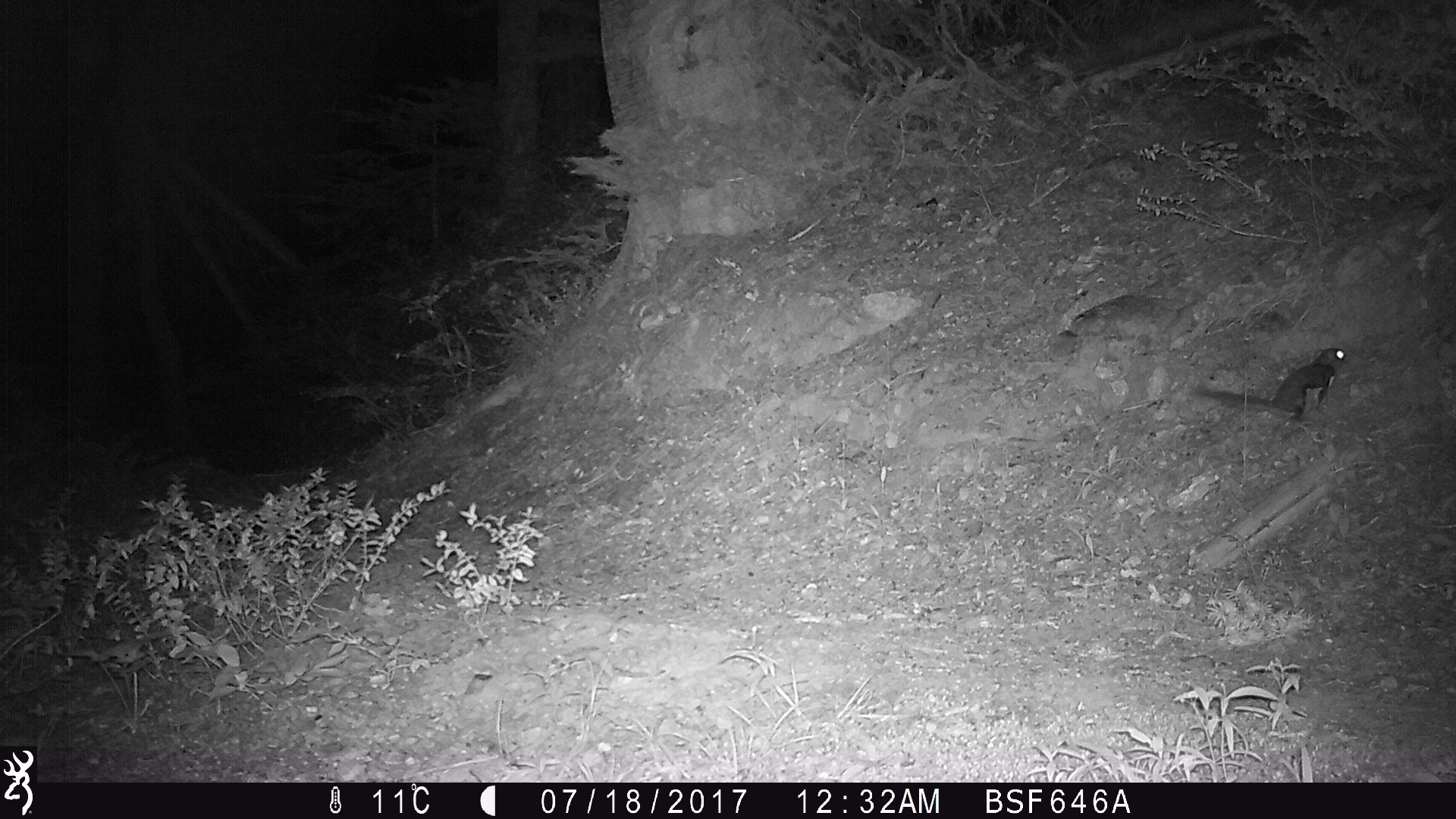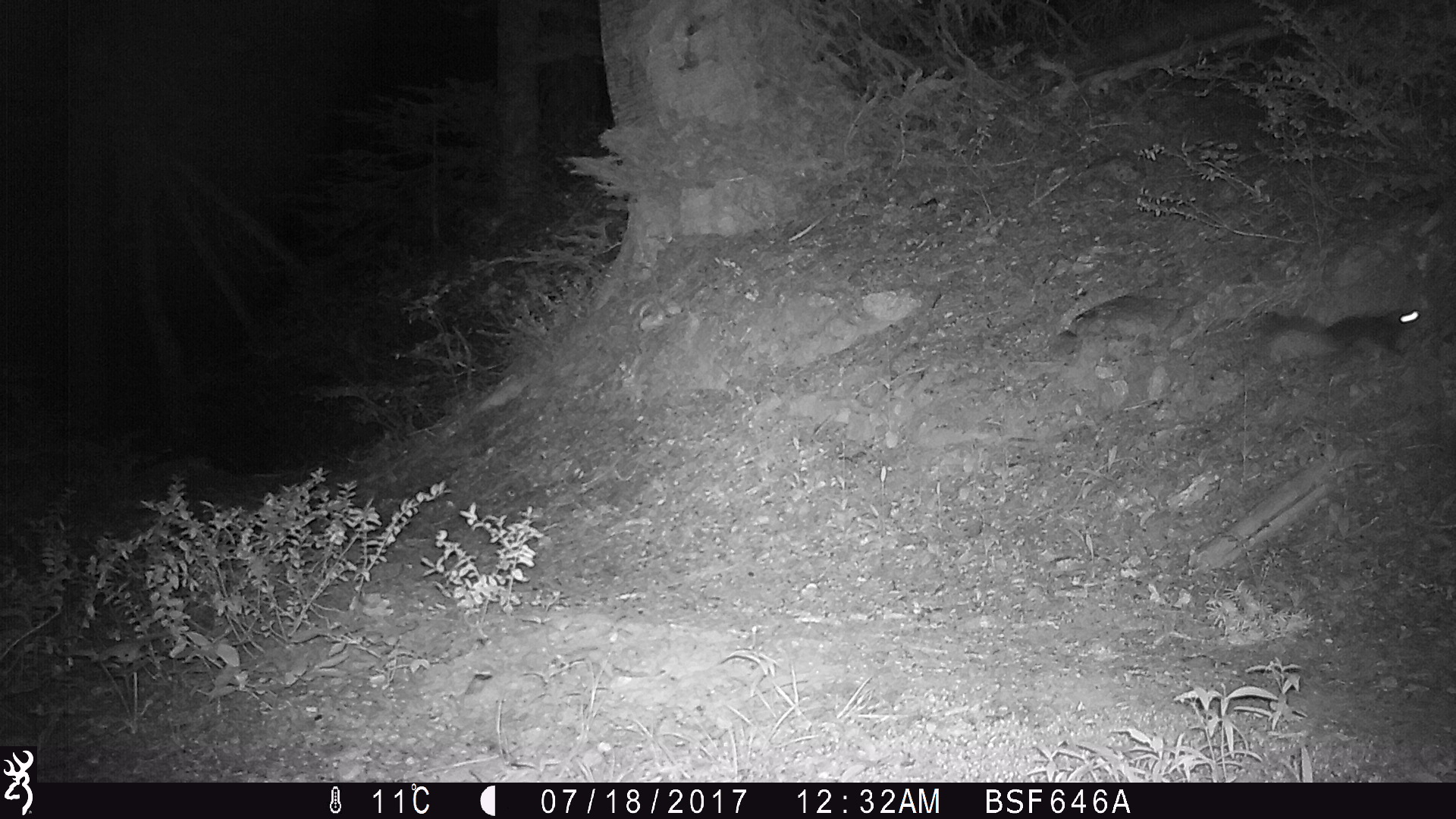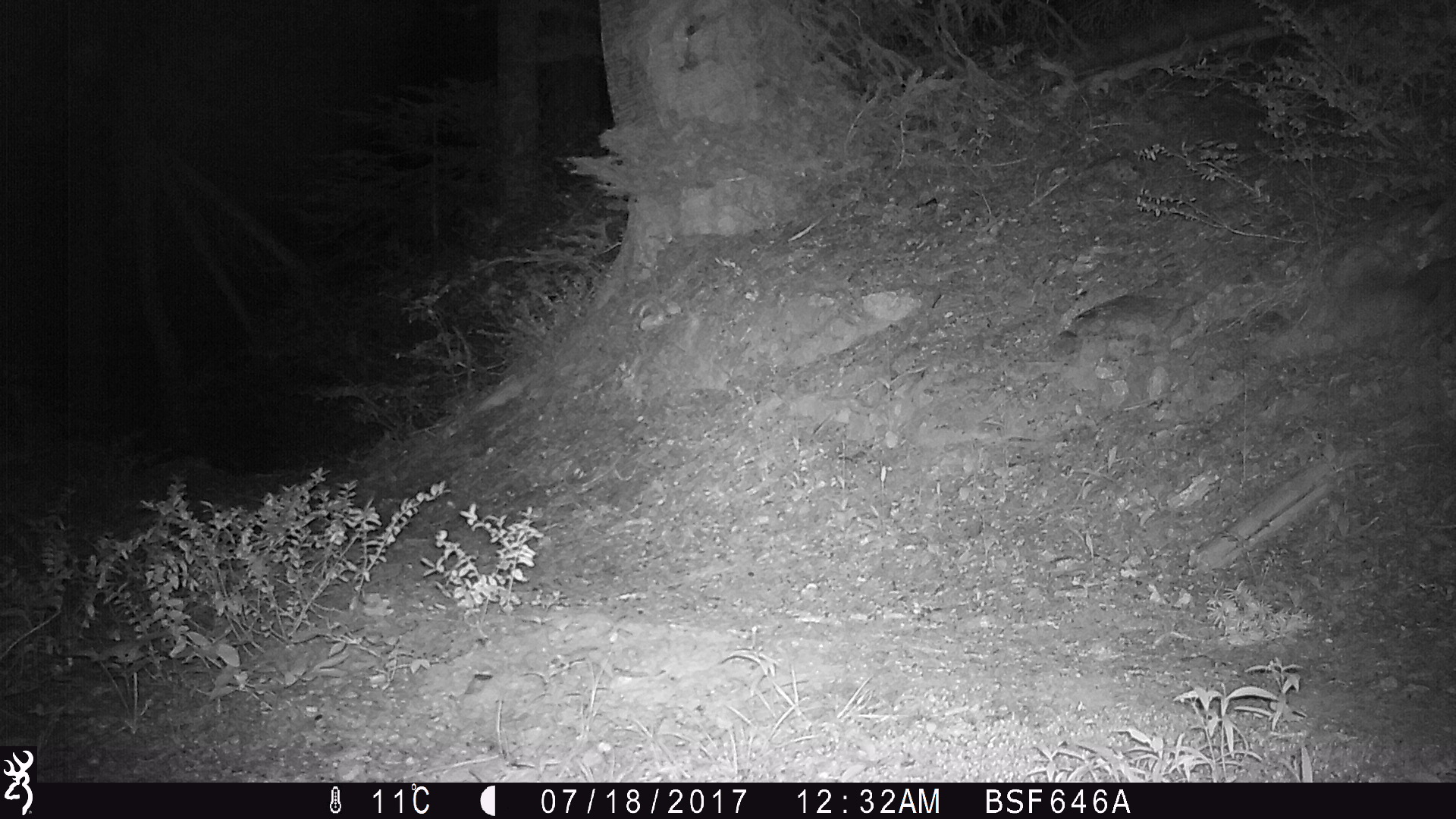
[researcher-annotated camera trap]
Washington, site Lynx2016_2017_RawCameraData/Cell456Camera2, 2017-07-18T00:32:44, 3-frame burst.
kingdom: Animalia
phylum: Chordata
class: Mammalia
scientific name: Mammalia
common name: small mammal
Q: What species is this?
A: Small mammal (Mammalia).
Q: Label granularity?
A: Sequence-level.